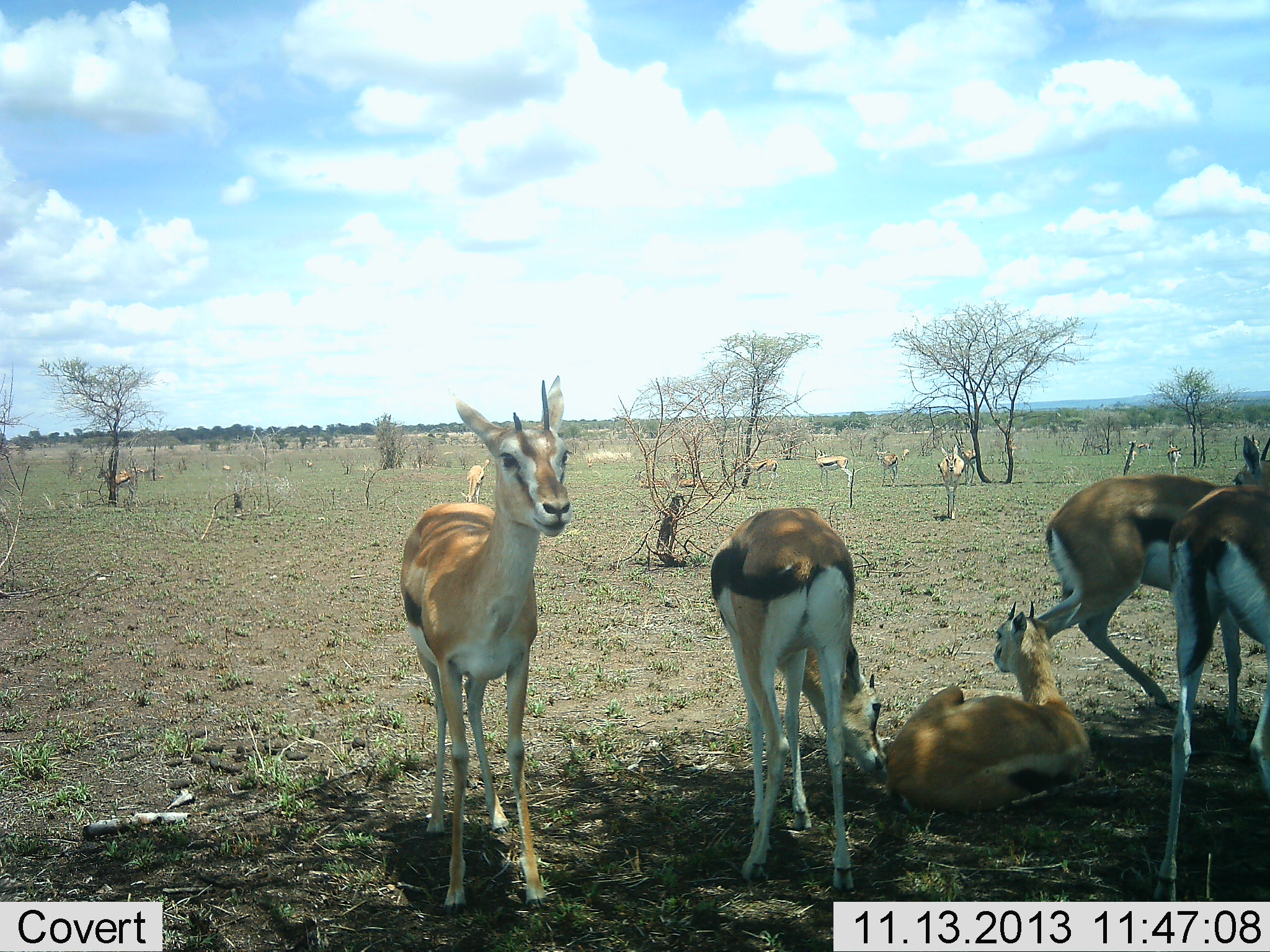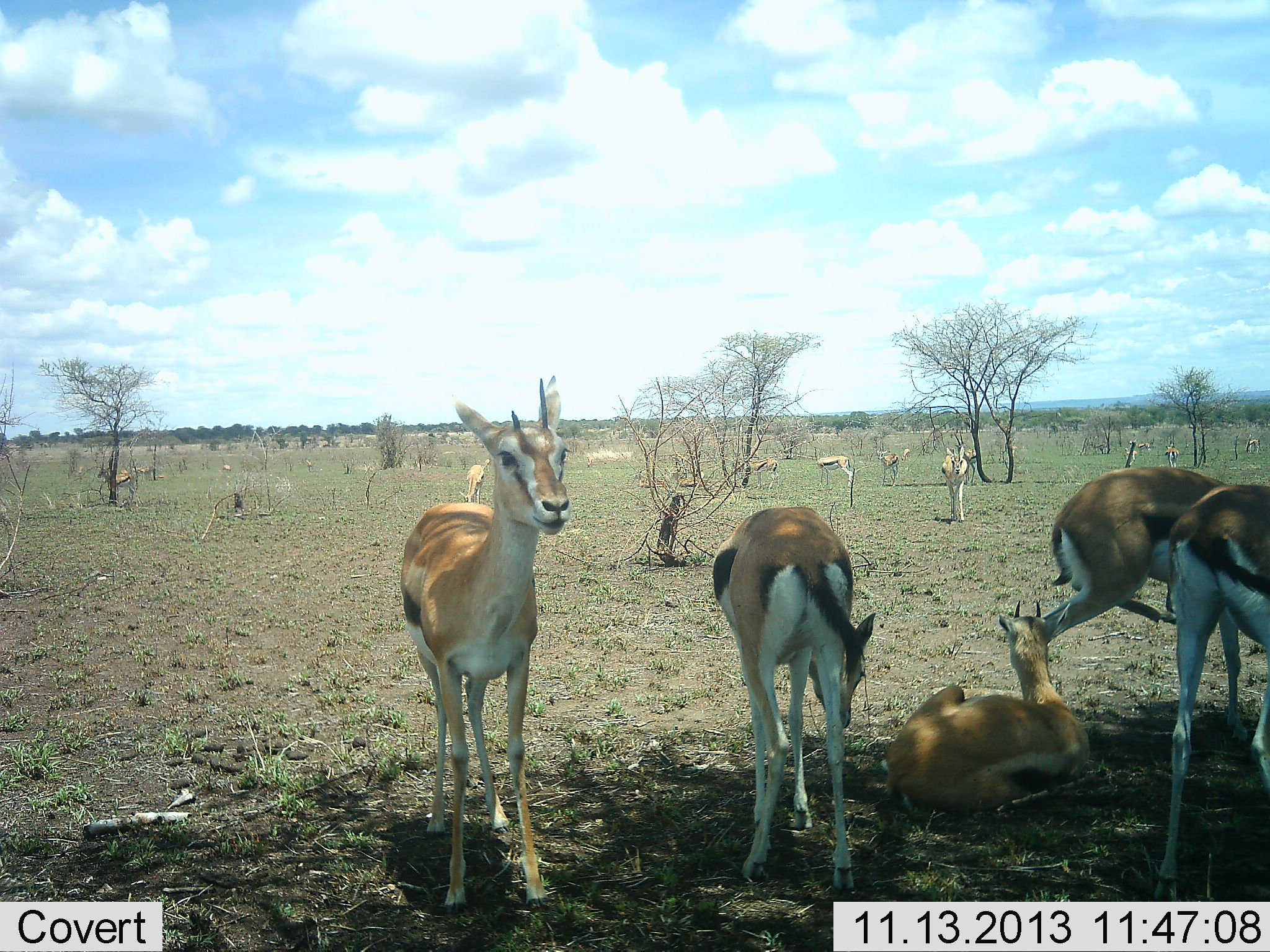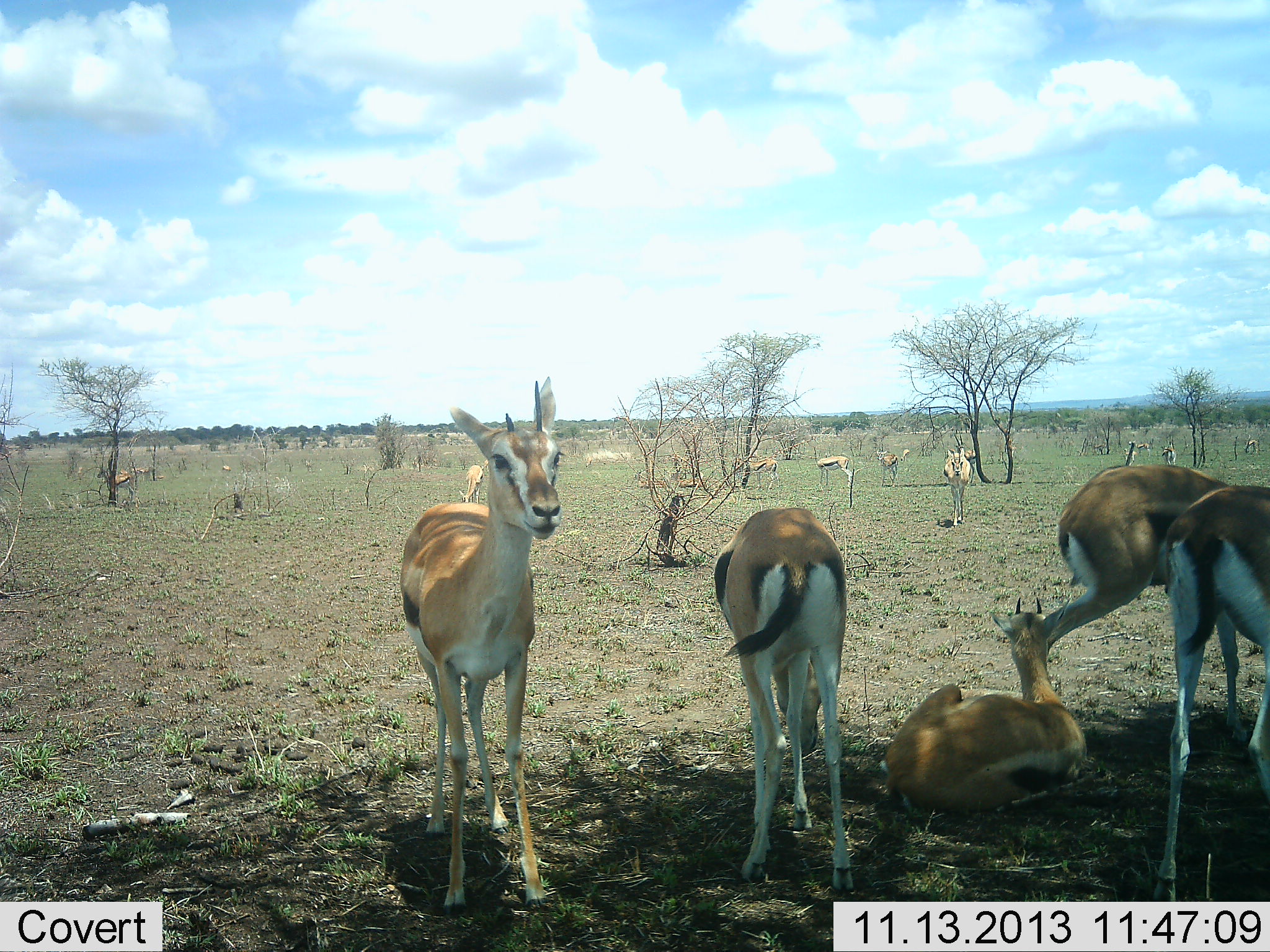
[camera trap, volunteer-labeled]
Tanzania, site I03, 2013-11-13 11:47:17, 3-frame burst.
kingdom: Animalia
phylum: Chordata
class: Mammalia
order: Artiodactyla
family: Bovidae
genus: Eudorcas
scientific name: Eudorcas thomsonii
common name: thomson's gazelle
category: gazellethomsons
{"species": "gazellethomsons (thomson's gazelle) (Eudorcas thomsonii)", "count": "11-50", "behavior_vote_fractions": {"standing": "80%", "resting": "90%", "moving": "50%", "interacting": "20%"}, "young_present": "20%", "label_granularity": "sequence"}